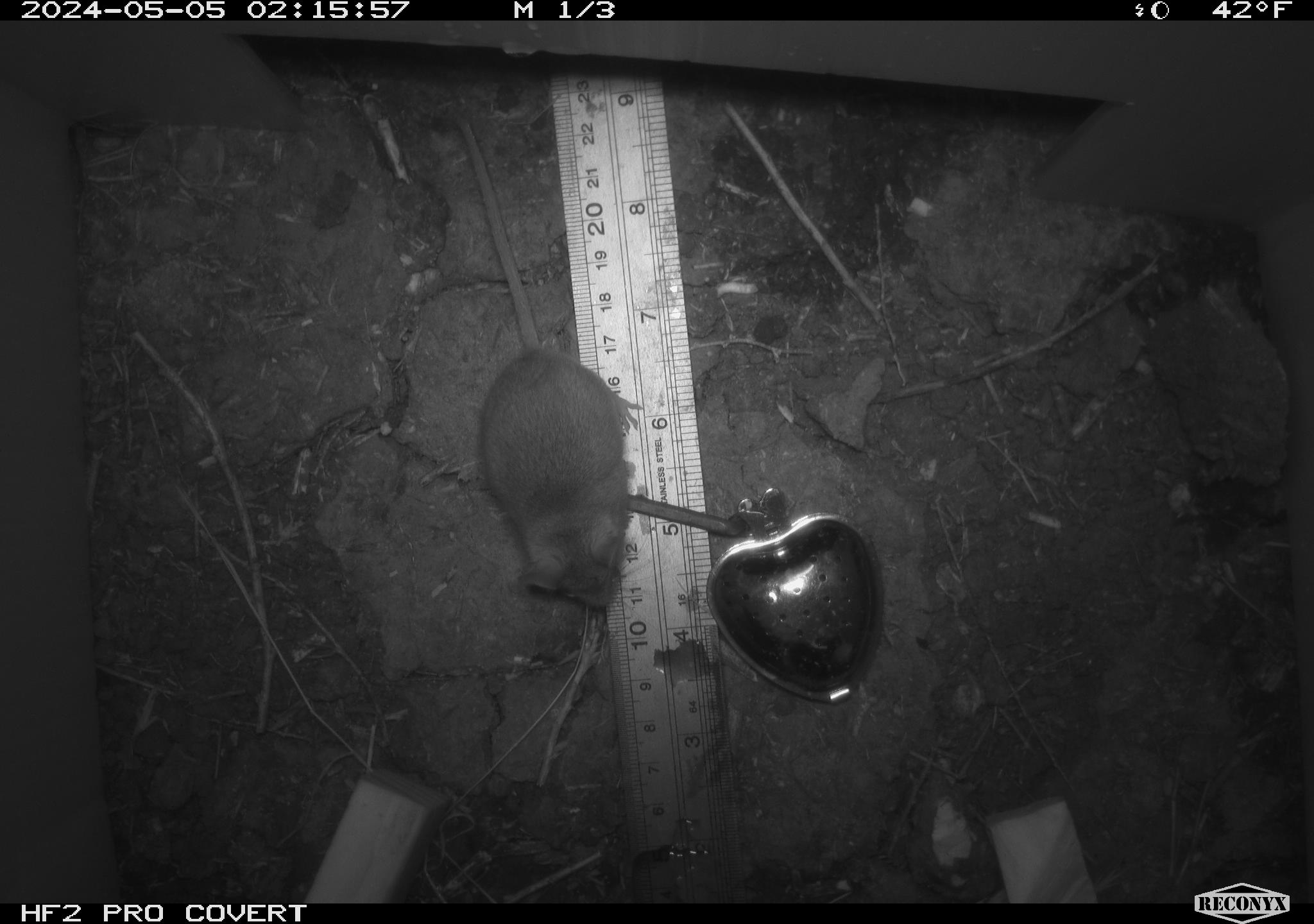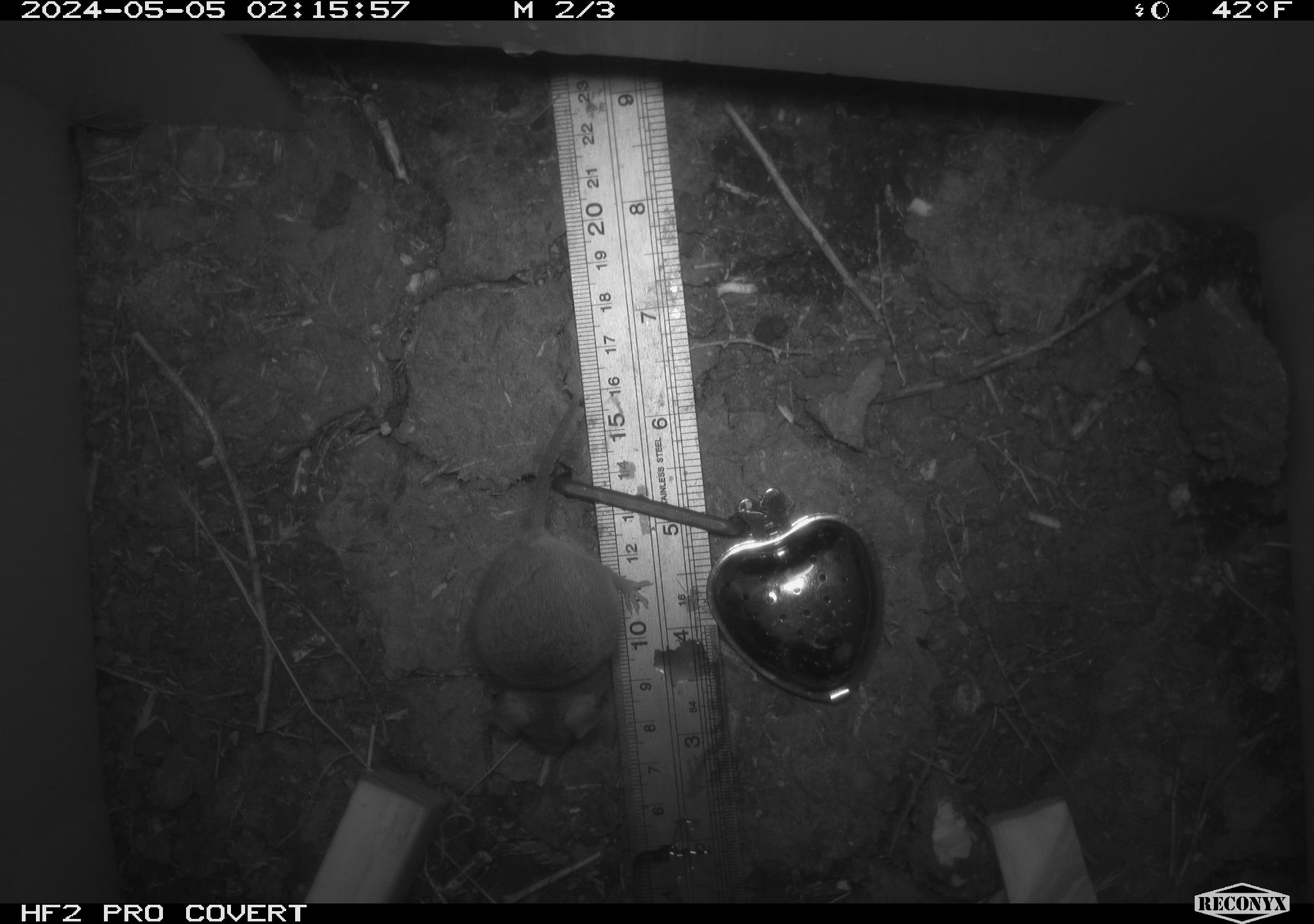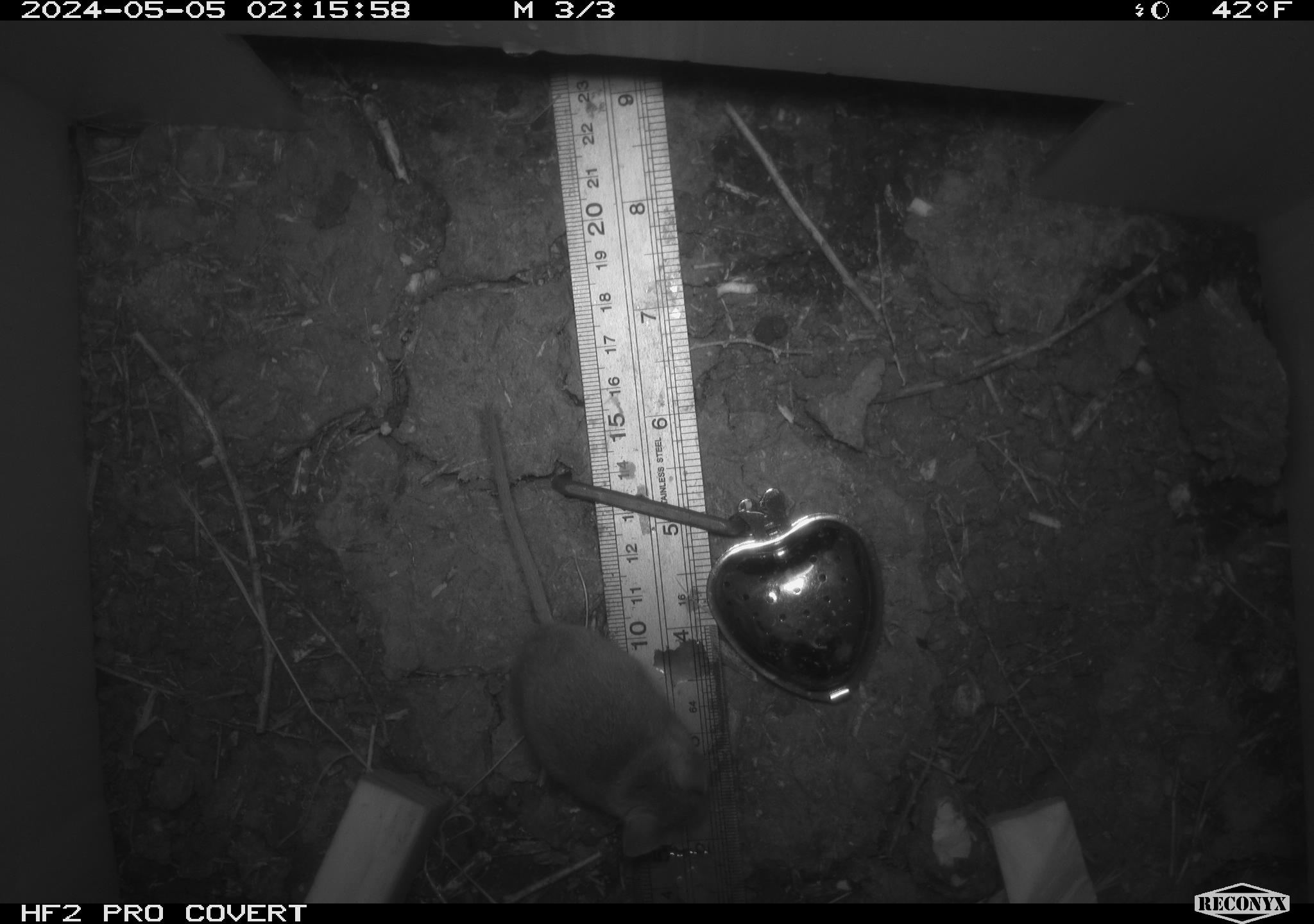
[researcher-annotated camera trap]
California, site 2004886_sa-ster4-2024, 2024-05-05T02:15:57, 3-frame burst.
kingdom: Animalia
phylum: Chordata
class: Mammalia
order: Rodentia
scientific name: Rodentia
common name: mouse species